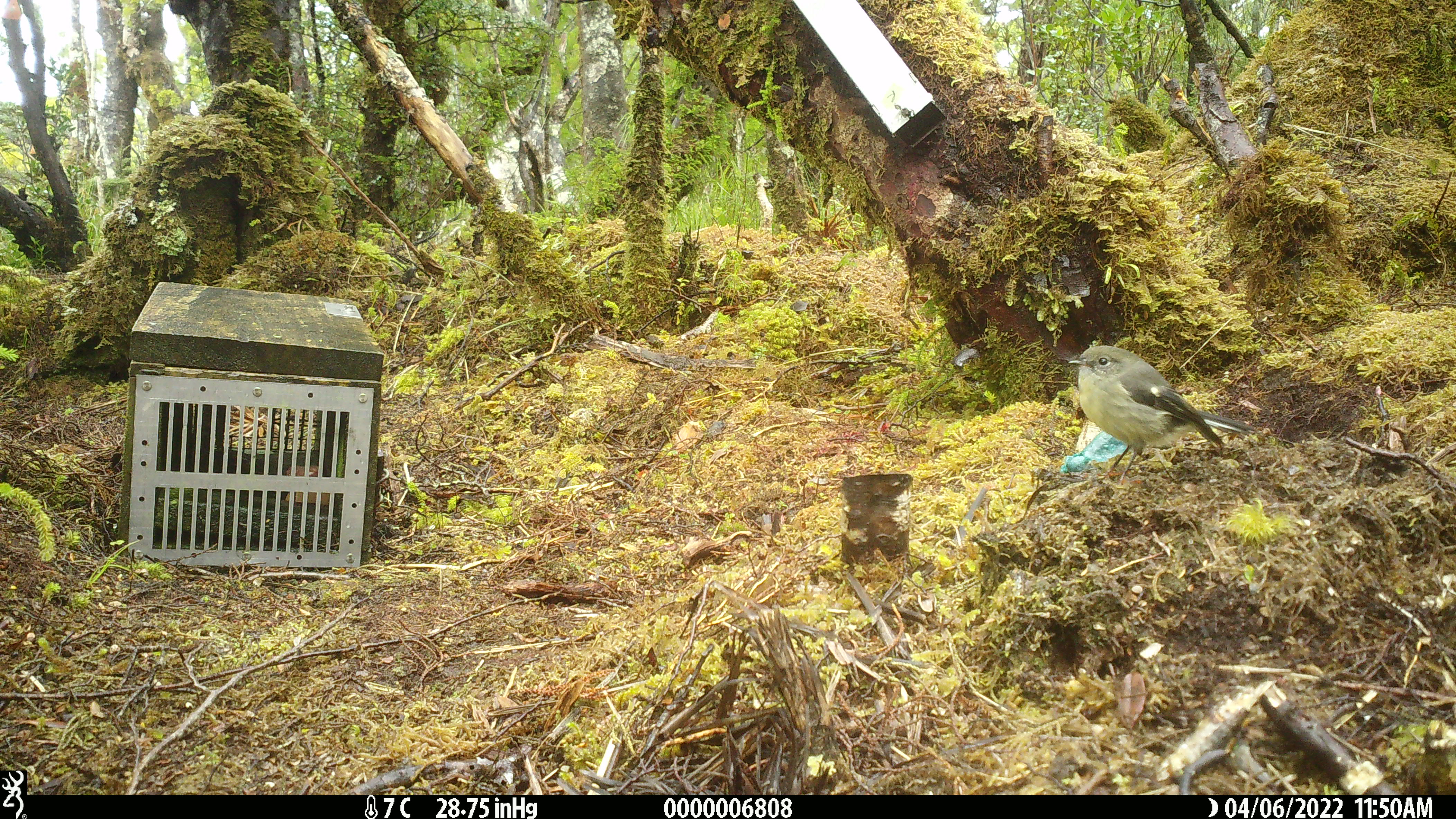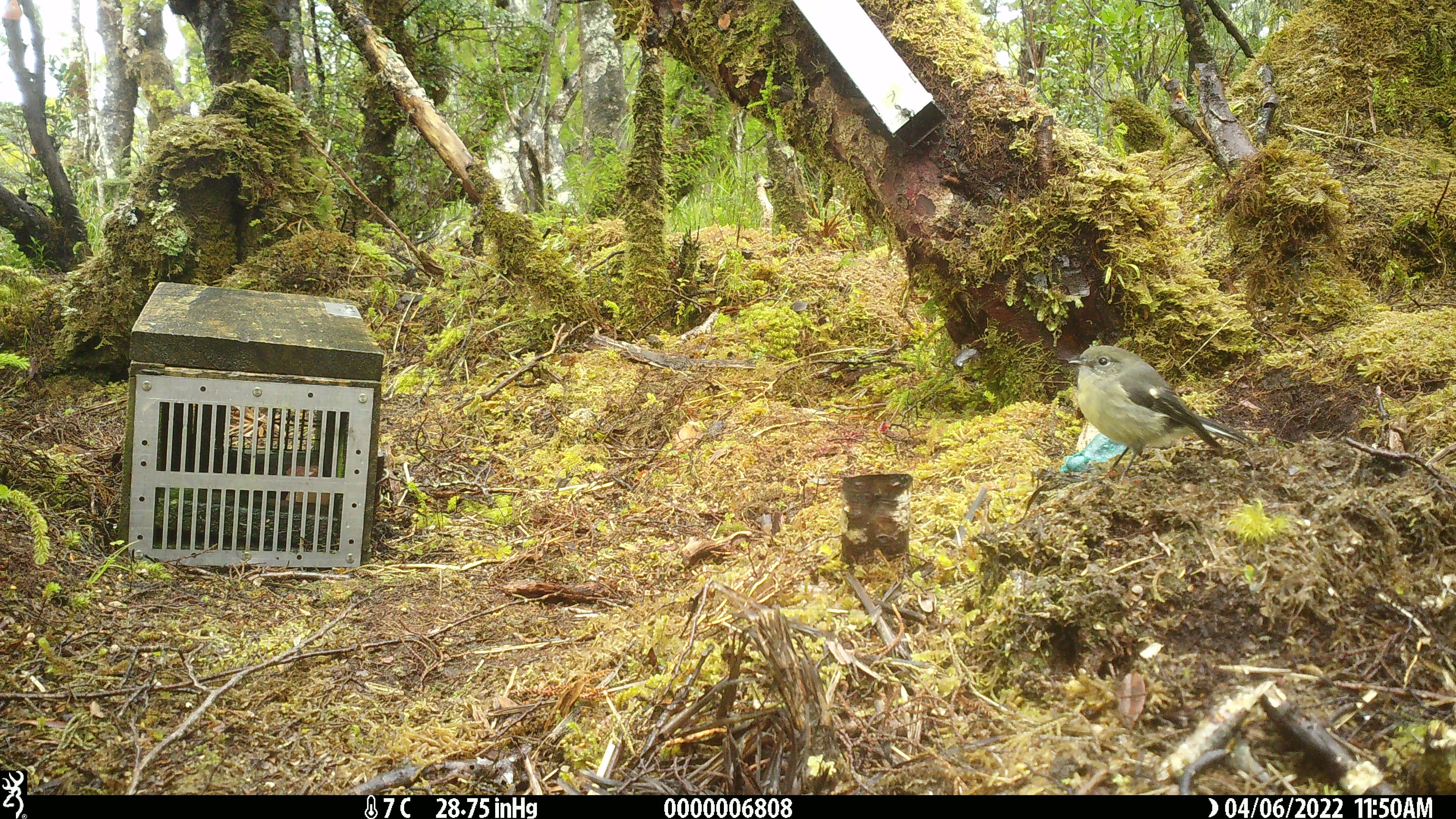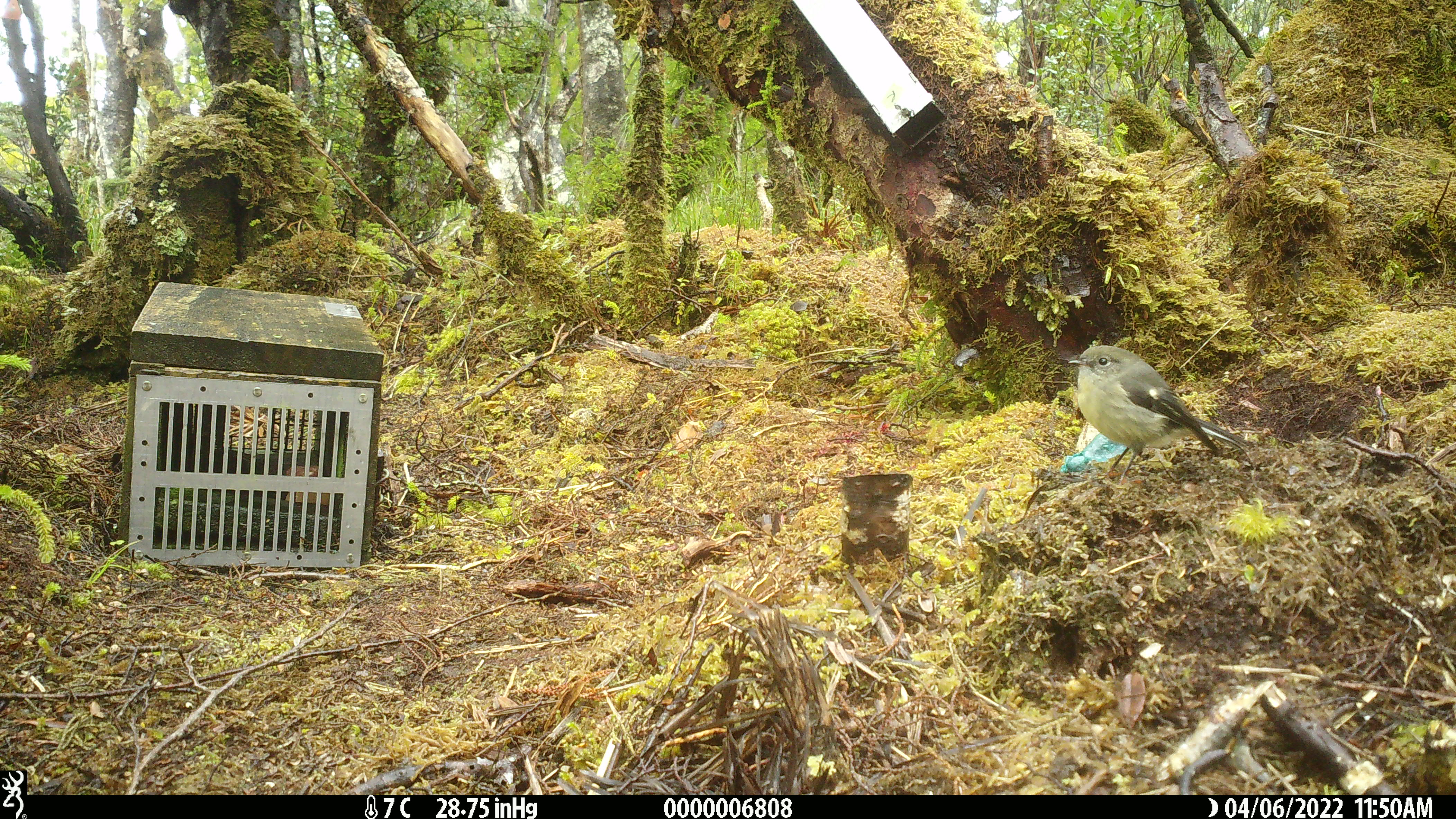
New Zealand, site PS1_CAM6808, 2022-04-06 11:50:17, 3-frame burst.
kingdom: Animalia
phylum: Chordata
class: Aves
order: Passeriformes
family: Petroicidae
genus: Petroica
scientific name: Petroica australis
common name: new zealand robin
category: robin